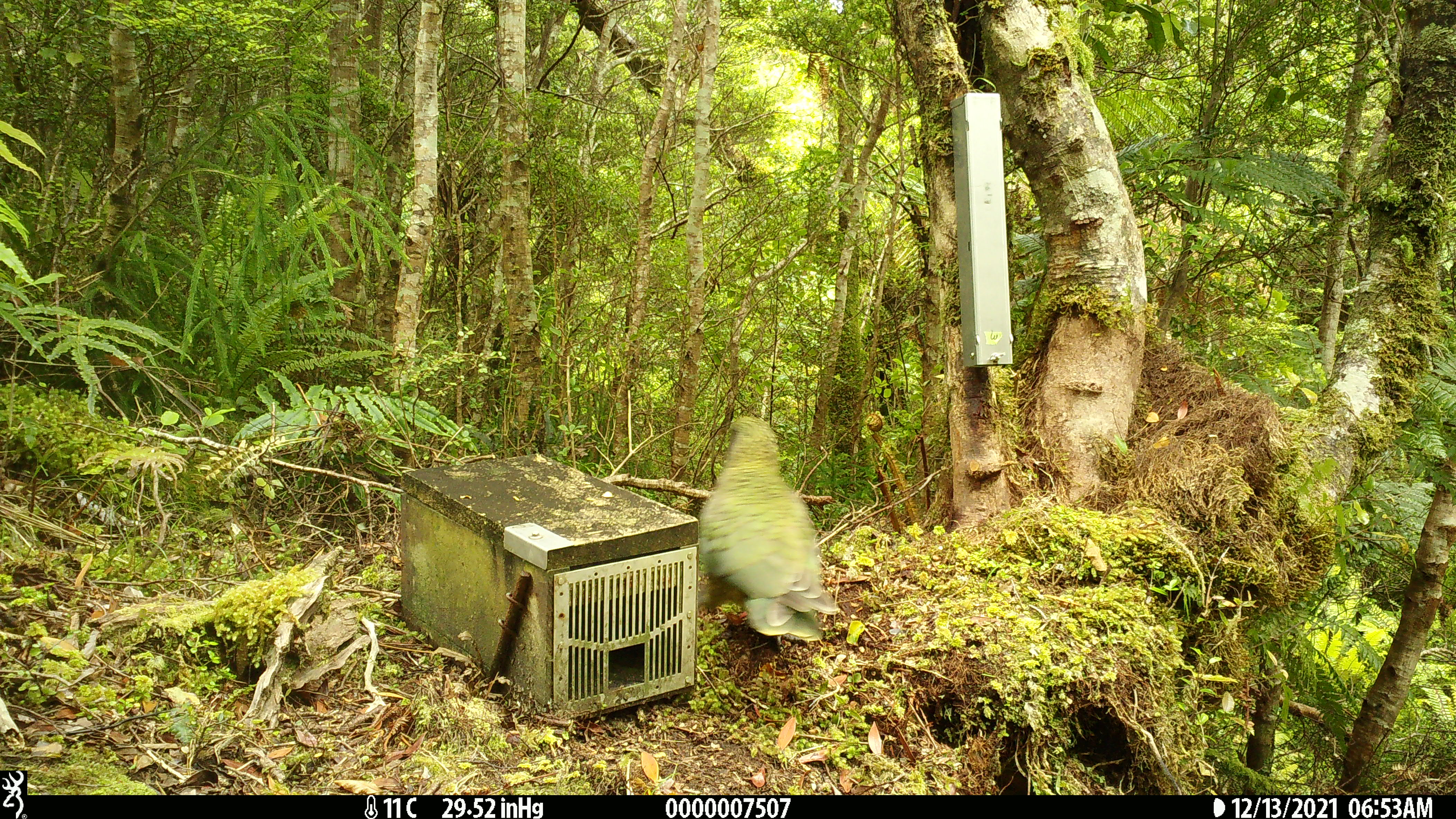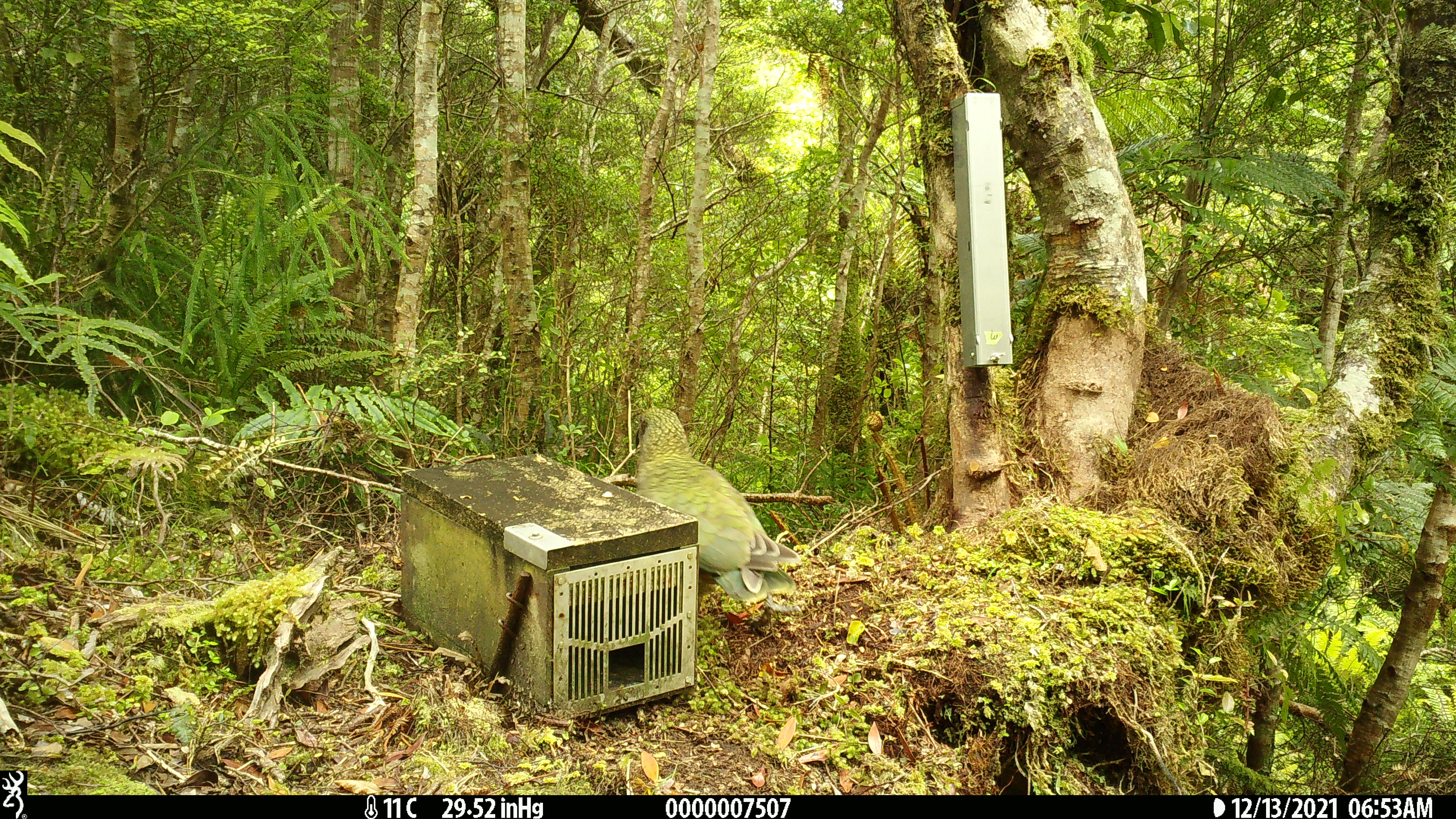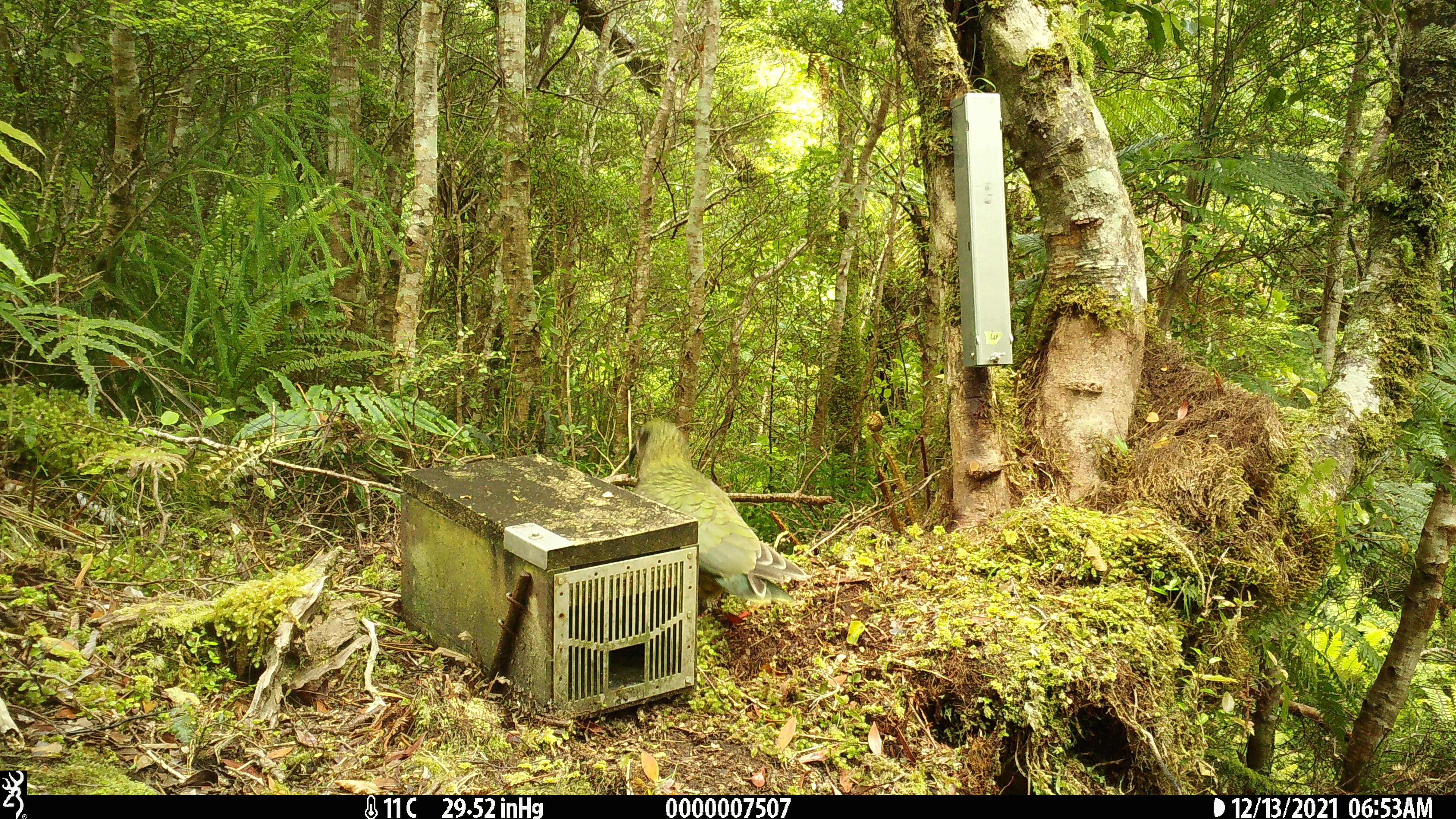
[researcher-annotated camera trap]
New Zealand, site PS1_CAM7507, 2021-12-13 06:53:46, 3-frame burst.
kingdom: Animalia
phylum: Chordata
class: Aves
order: Psittaciformes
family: Strigopidae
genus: Nestor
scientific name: Nestor notabilis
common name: kea